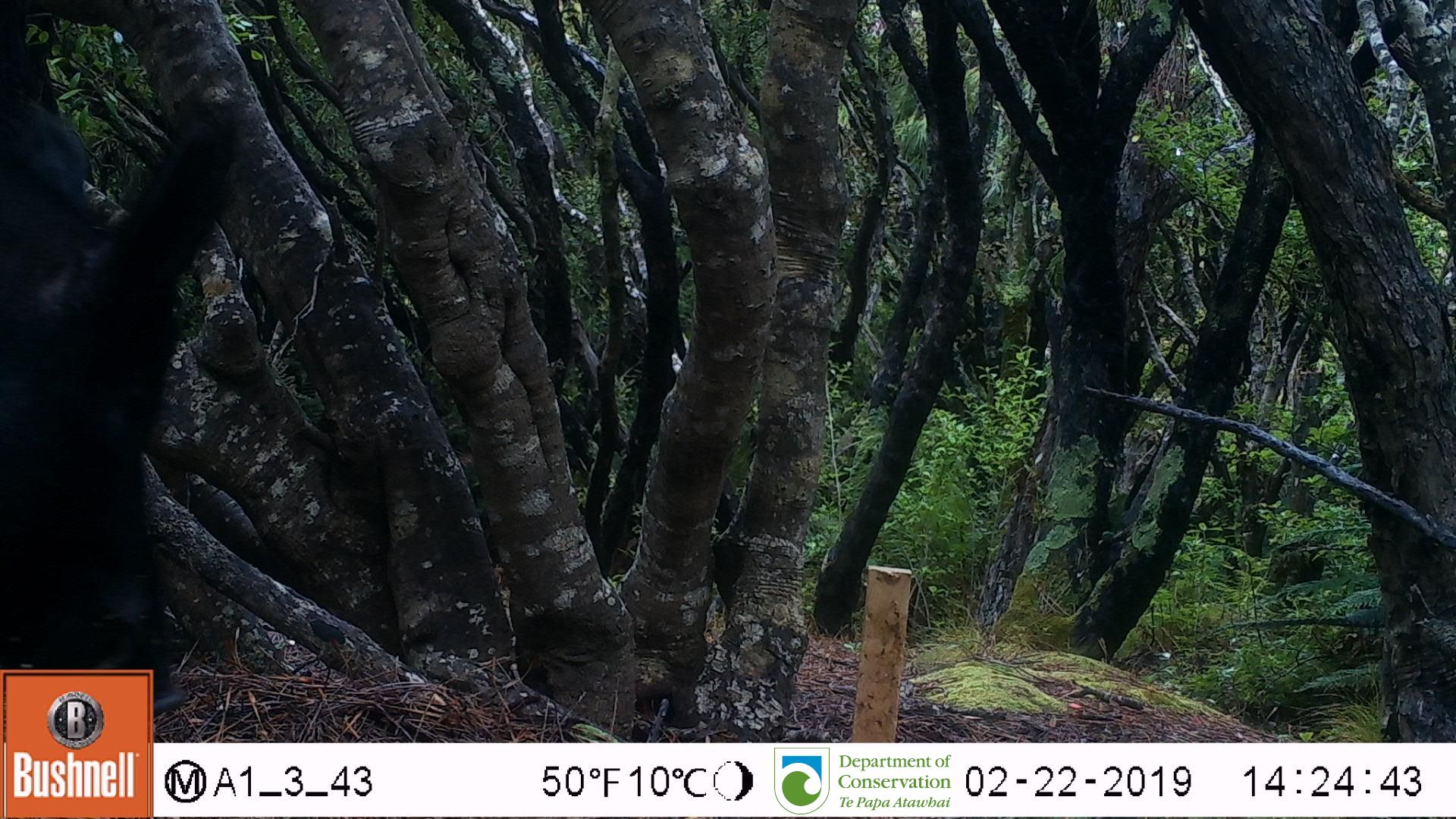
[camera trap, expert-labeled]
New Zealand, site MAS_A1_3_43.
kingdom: Animalia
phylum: Chordata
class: Mammalia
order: Artiodactyla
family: Suidae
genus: Sus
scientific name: Sus scrofa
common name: pig